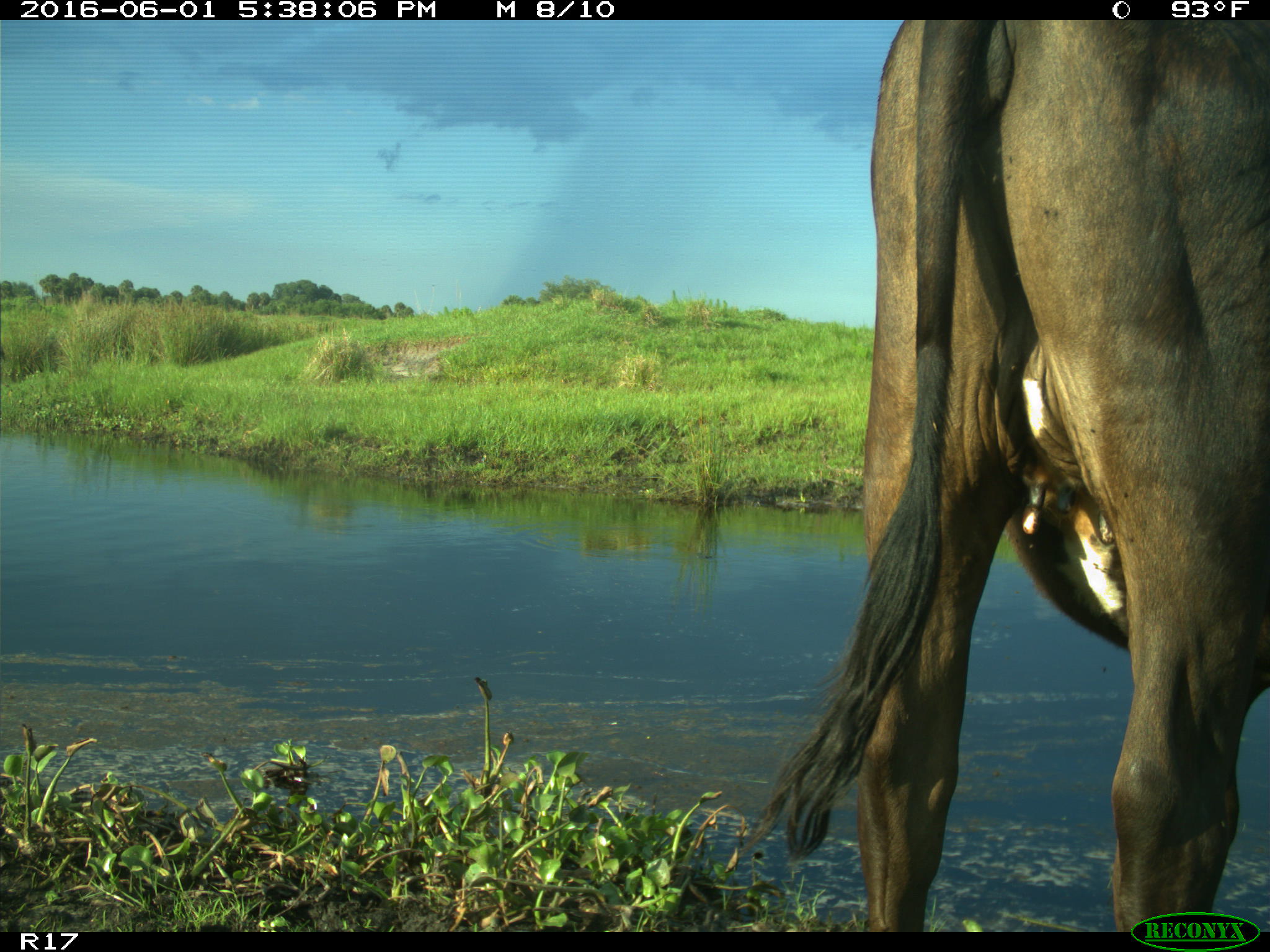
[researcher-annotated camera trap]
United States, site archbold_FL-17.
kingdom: Animalia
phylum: Chordata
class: Mammalia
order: Artiodactyla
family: Bovidae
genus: Bos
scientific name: Bos taurus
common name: domestic cow